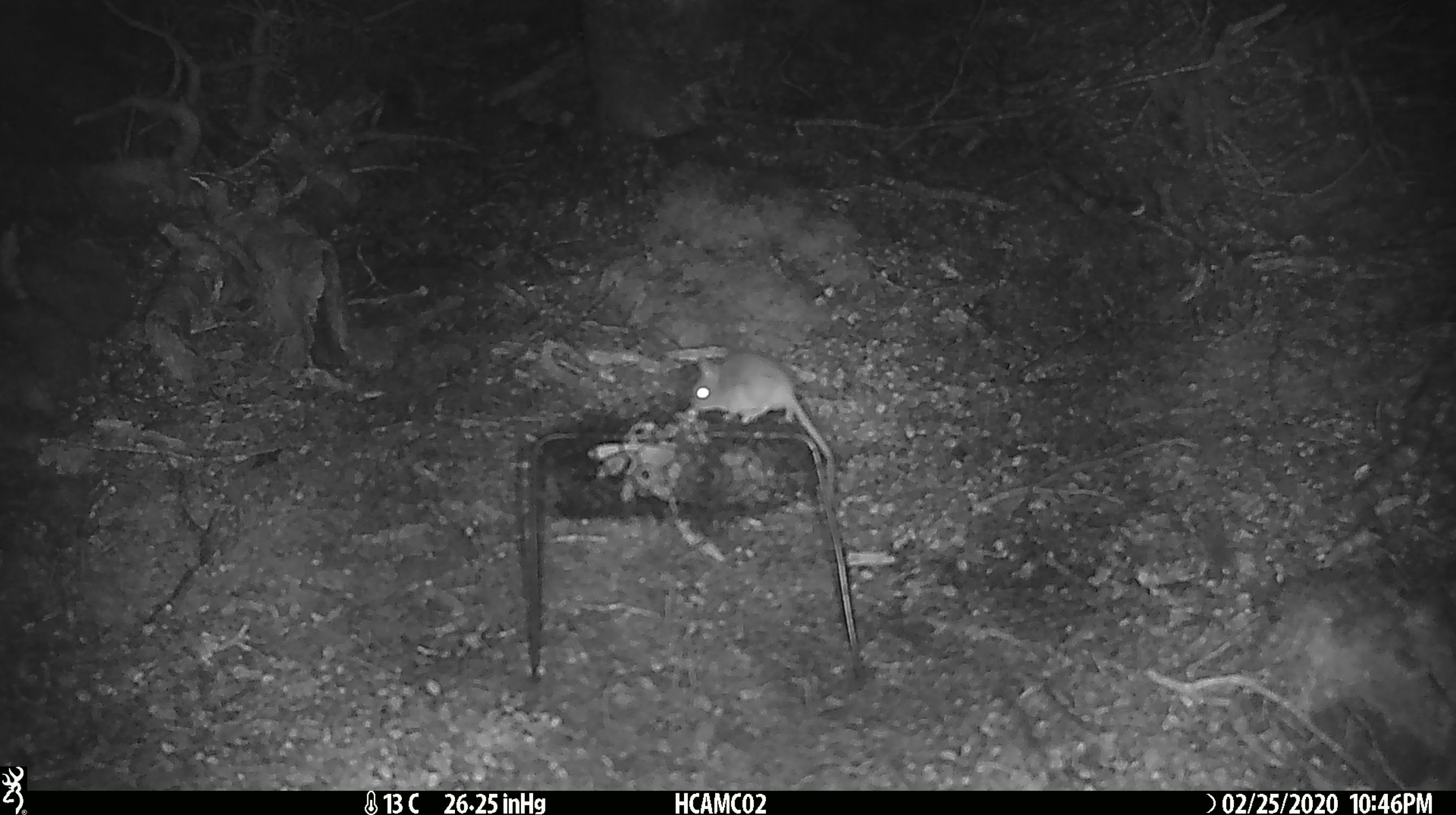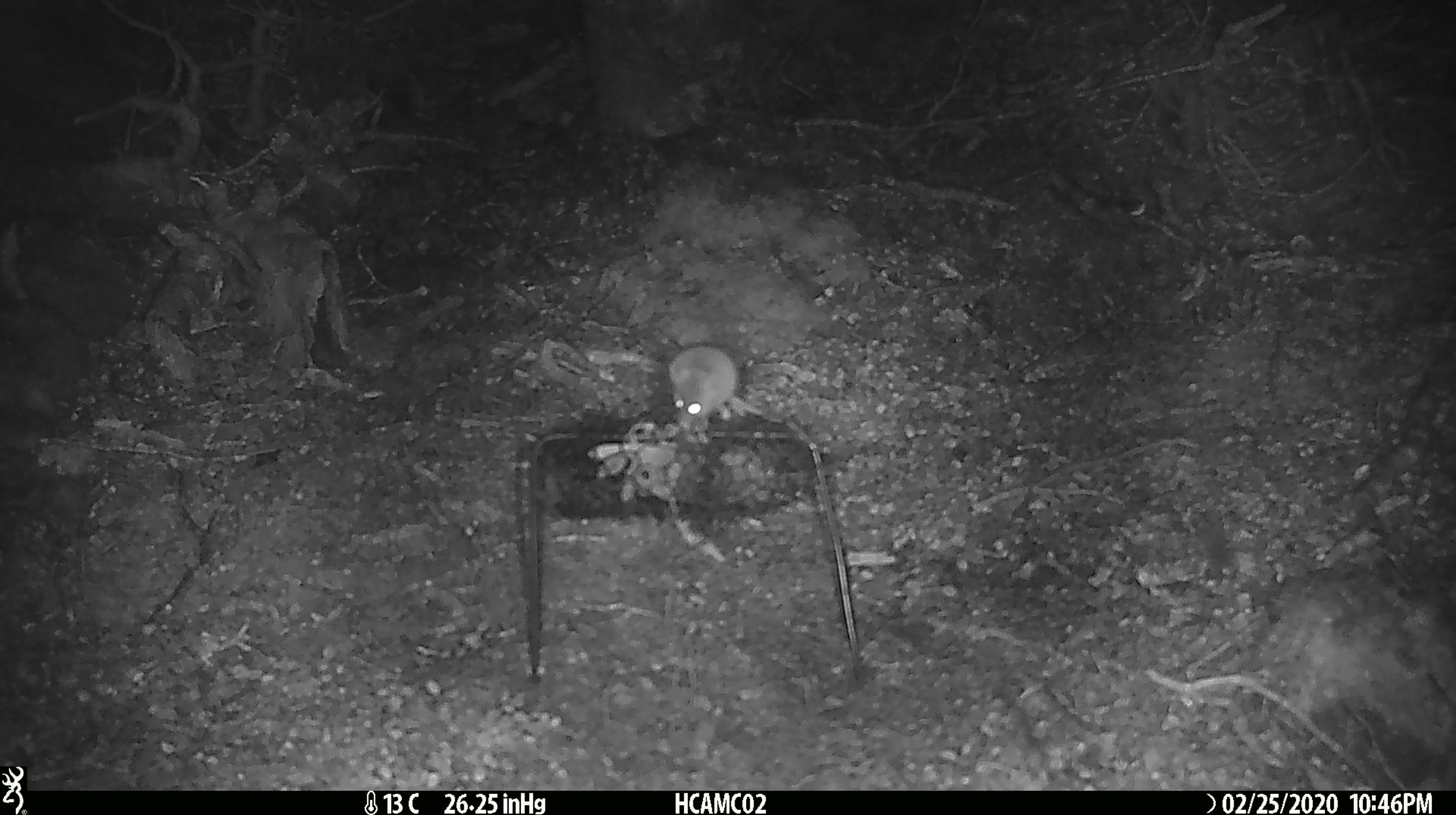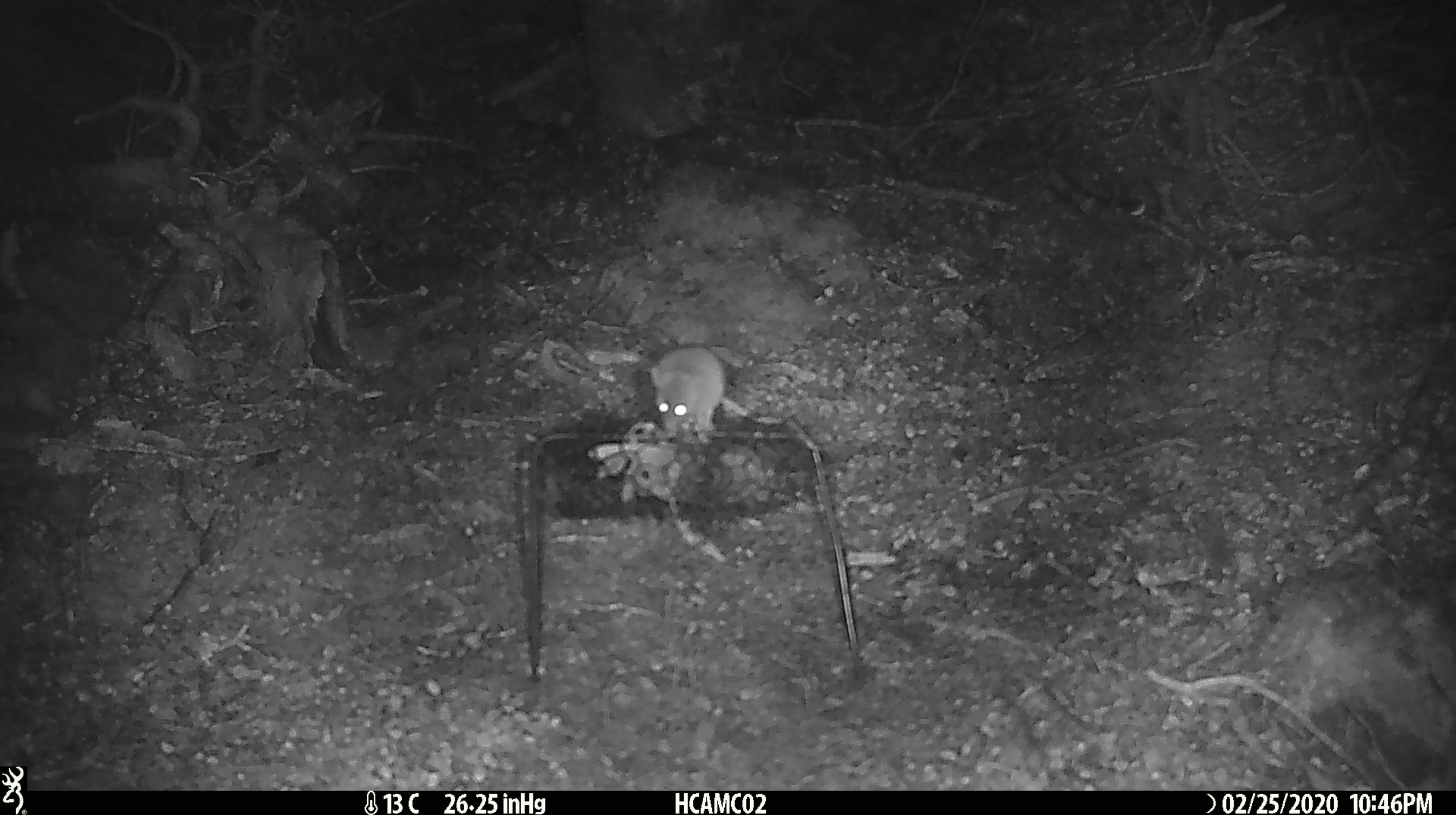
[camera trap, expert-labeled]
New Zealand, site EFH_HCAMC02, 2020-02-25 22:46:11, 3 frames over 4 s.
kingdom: Animalia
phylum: Chordata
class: Mammalia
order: Rodentia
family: Muridae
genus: Mus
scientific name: Mus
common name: mouse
Mouse (Mus).